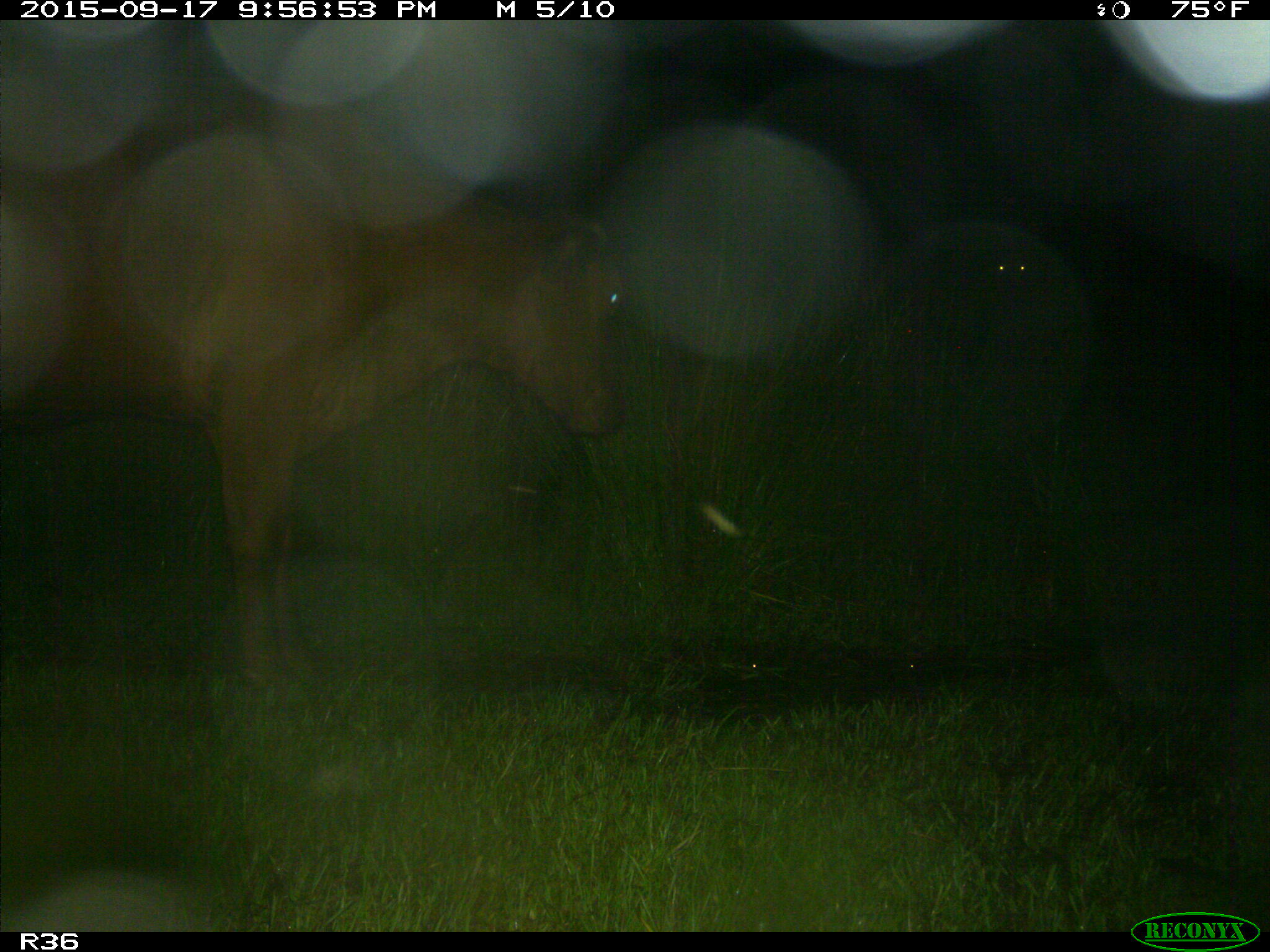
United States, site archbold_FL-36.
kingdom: Animalia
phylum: Chordata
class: Mammalia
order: Artiodactyla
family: Bovidae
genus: Bos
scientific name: Bos taurus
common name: domestic cow